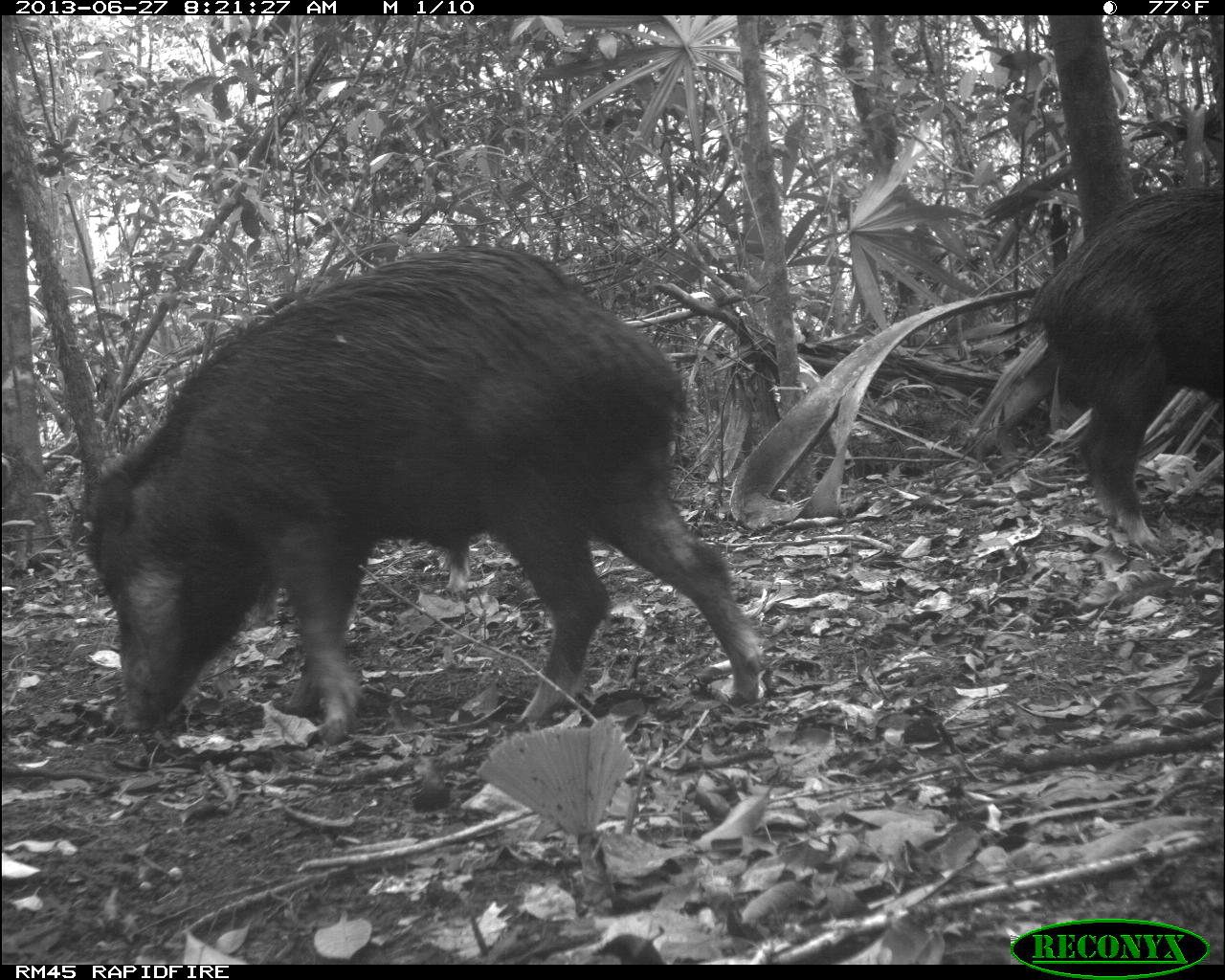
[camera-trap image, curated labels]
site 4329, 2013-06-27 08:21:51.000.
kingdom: Animalia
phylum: Chordata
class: Mammalia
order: Artiodactyla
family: Tayassuidae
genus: Tayassu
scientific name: Tayassu pecari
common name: white-lipped peccary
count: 4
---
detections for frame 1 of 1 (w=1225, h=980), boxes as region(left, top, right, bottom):
tayassu pecari: region(67, 238, 774, 740); region(1026, 176, 1225, 545)